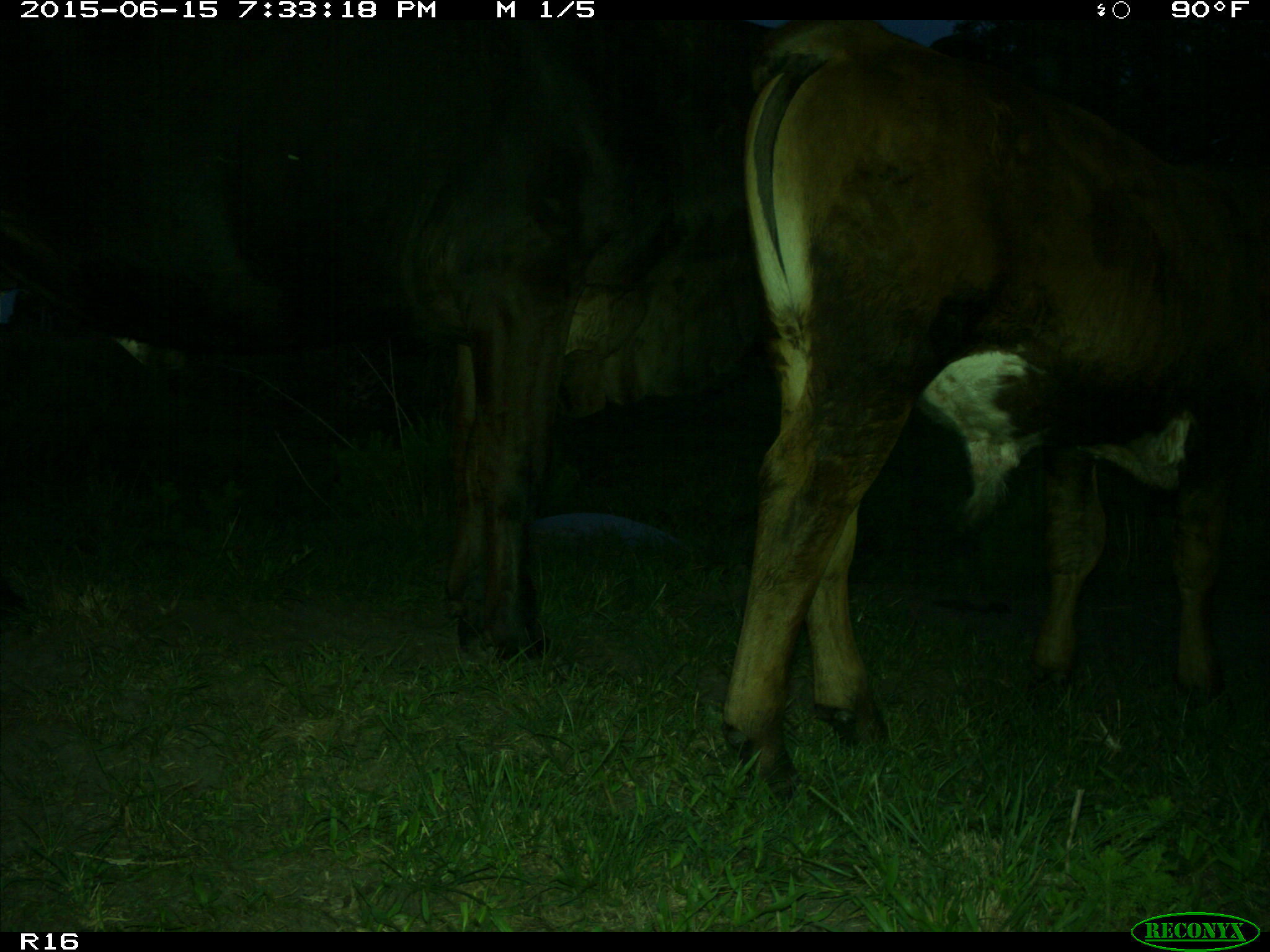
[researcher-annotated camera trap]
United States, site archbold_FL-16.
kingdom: Animalia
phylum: Chordata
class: Mammalia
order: Artiodactyla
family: Bovidae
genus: Bos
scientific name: Bos taurus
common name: domestic cow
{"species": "Bos taurus (domestic cow)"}